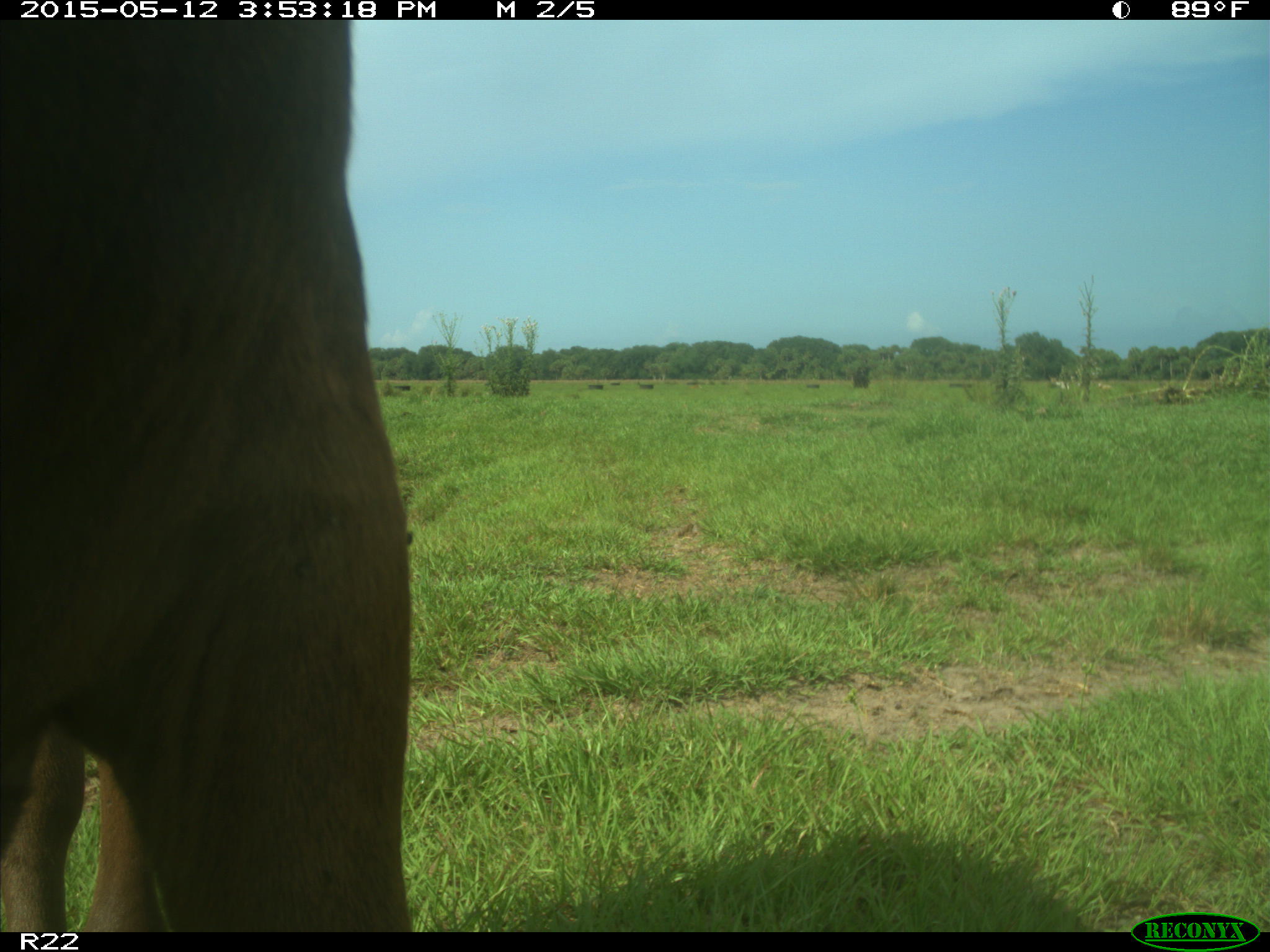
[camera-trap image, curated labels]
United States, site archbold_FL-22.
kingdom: Animalia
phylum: Chordata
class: Mammalia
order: Artiodactyla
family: Bovidae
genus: Bos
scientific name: Bos taurus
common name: domestic cow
Bos taurus (domestic cow).